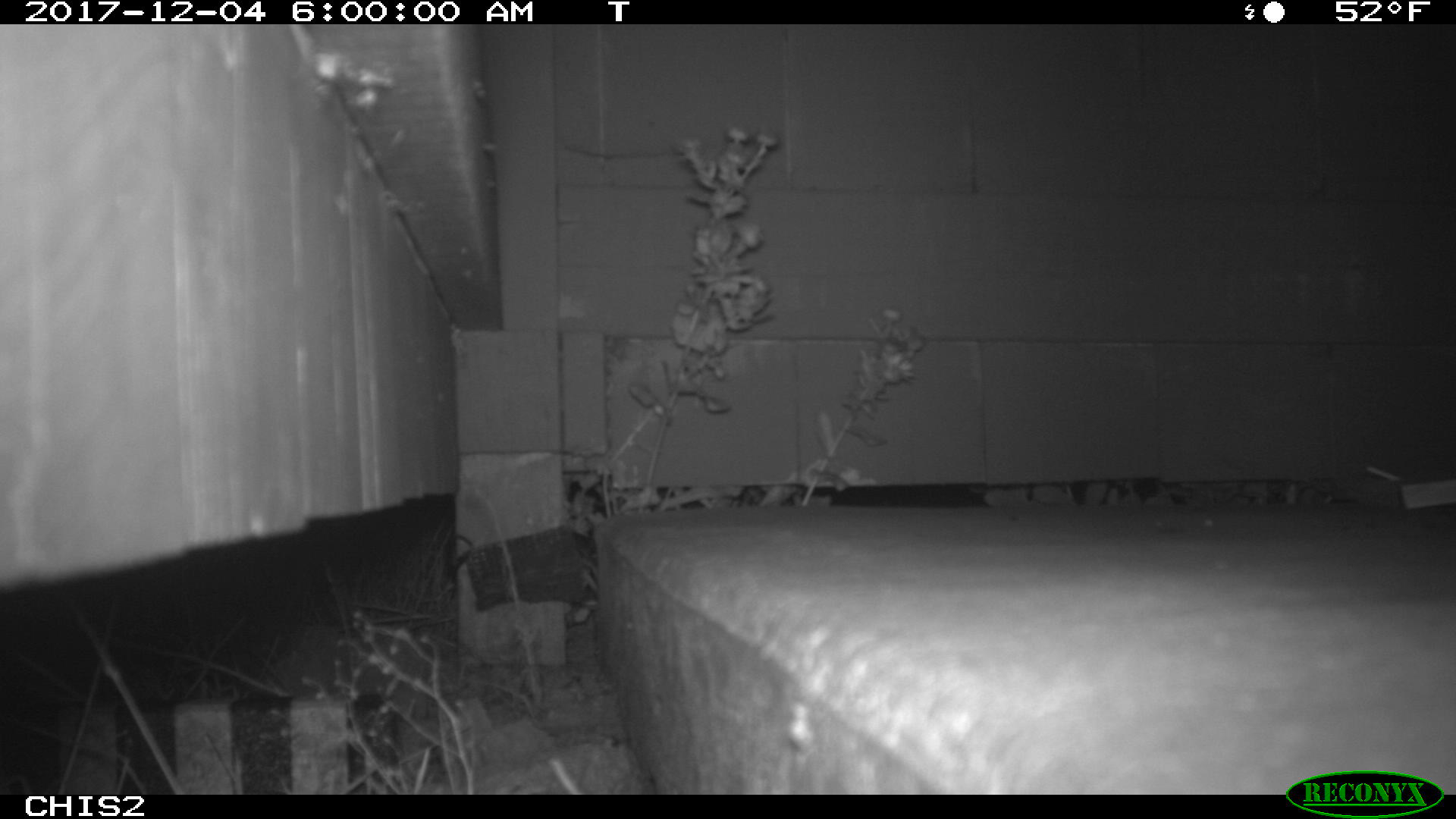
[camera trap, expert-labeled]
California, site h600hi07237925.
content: no animal present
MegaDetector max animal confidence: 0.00